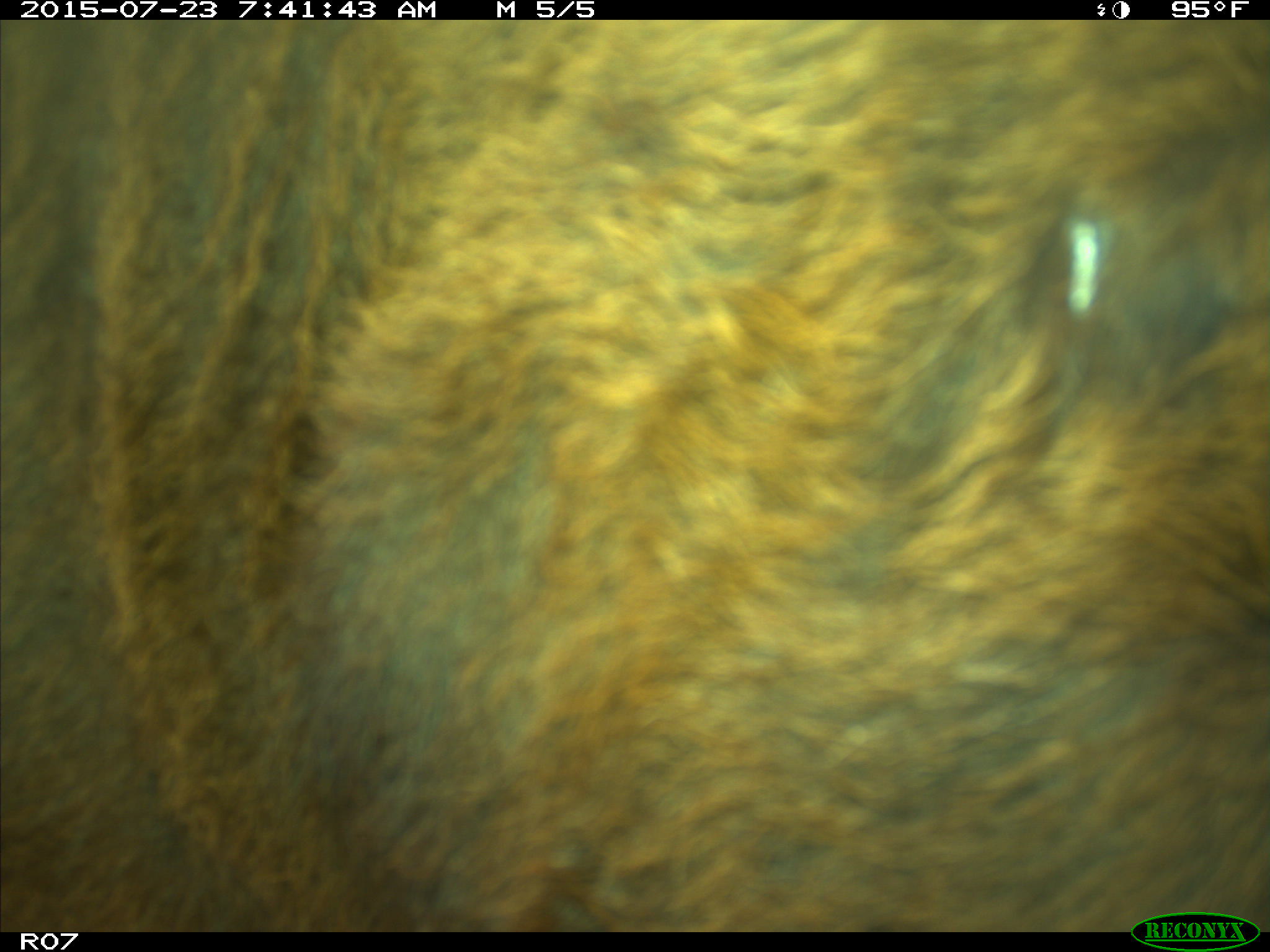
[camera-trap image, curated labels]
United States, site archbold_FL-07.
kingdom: Animalia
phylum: Chordata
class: Mammalia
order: Artiodactyla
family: Bovidae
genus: Bos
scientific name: Bos taurus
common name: domestic cow